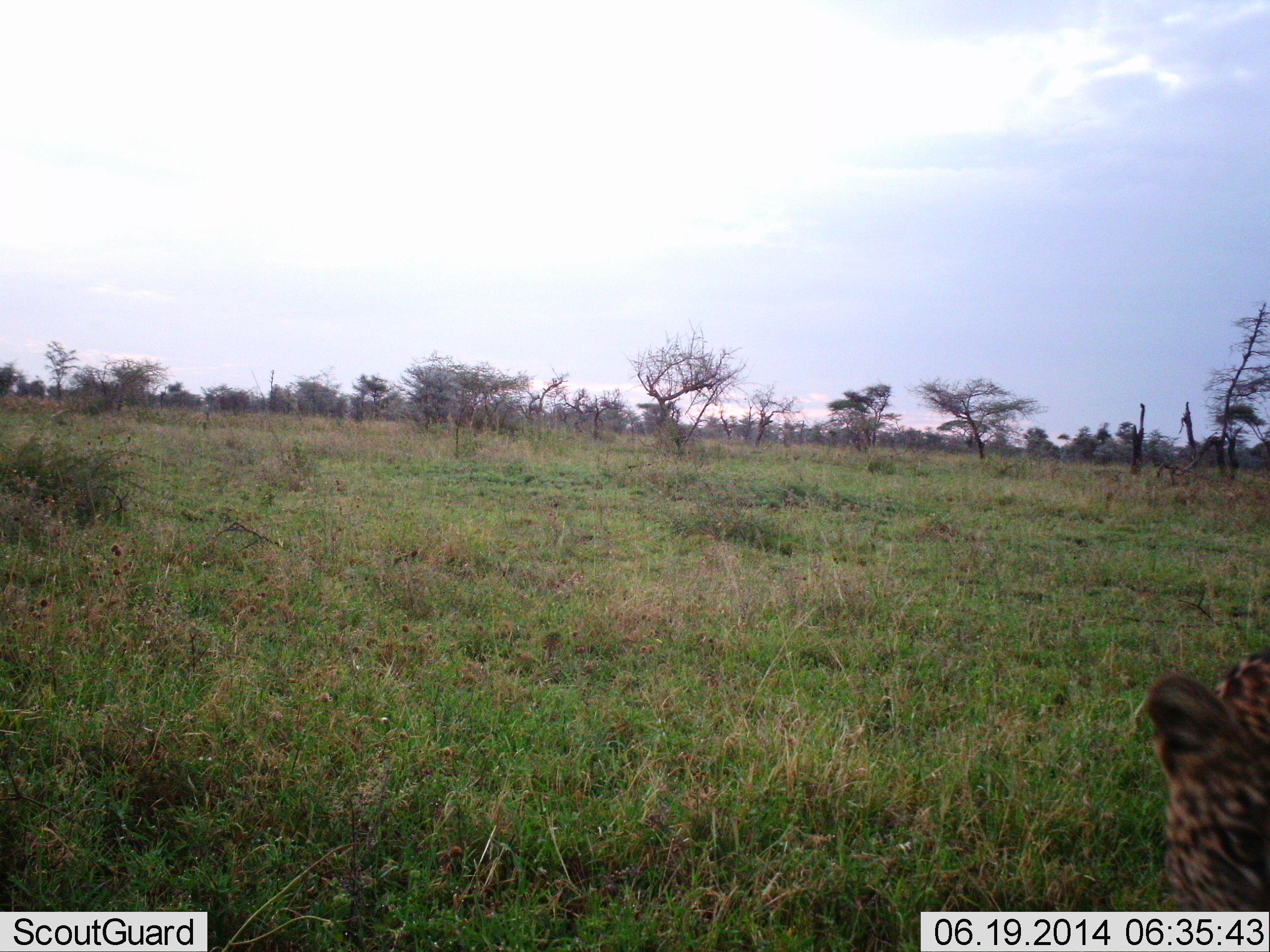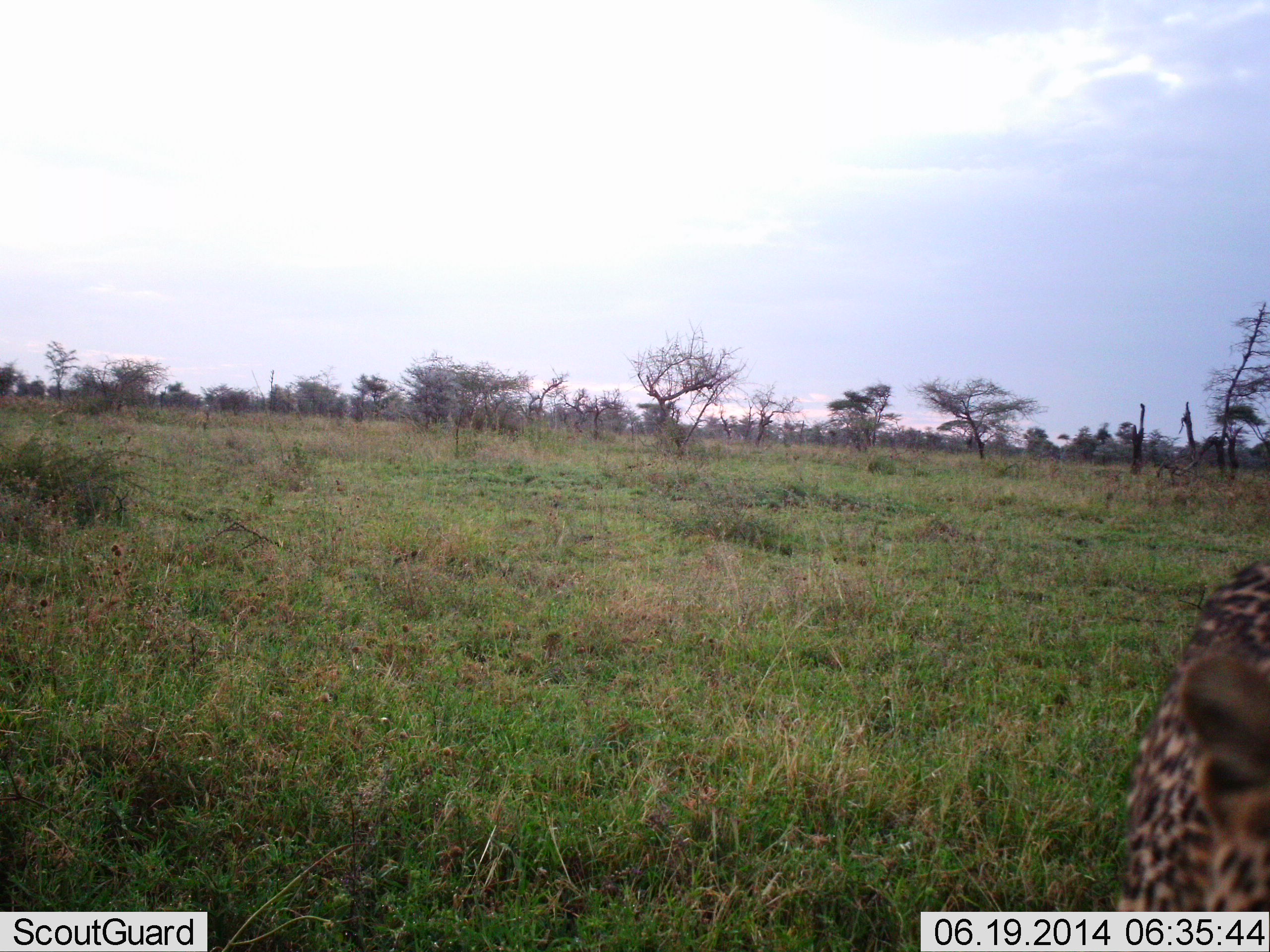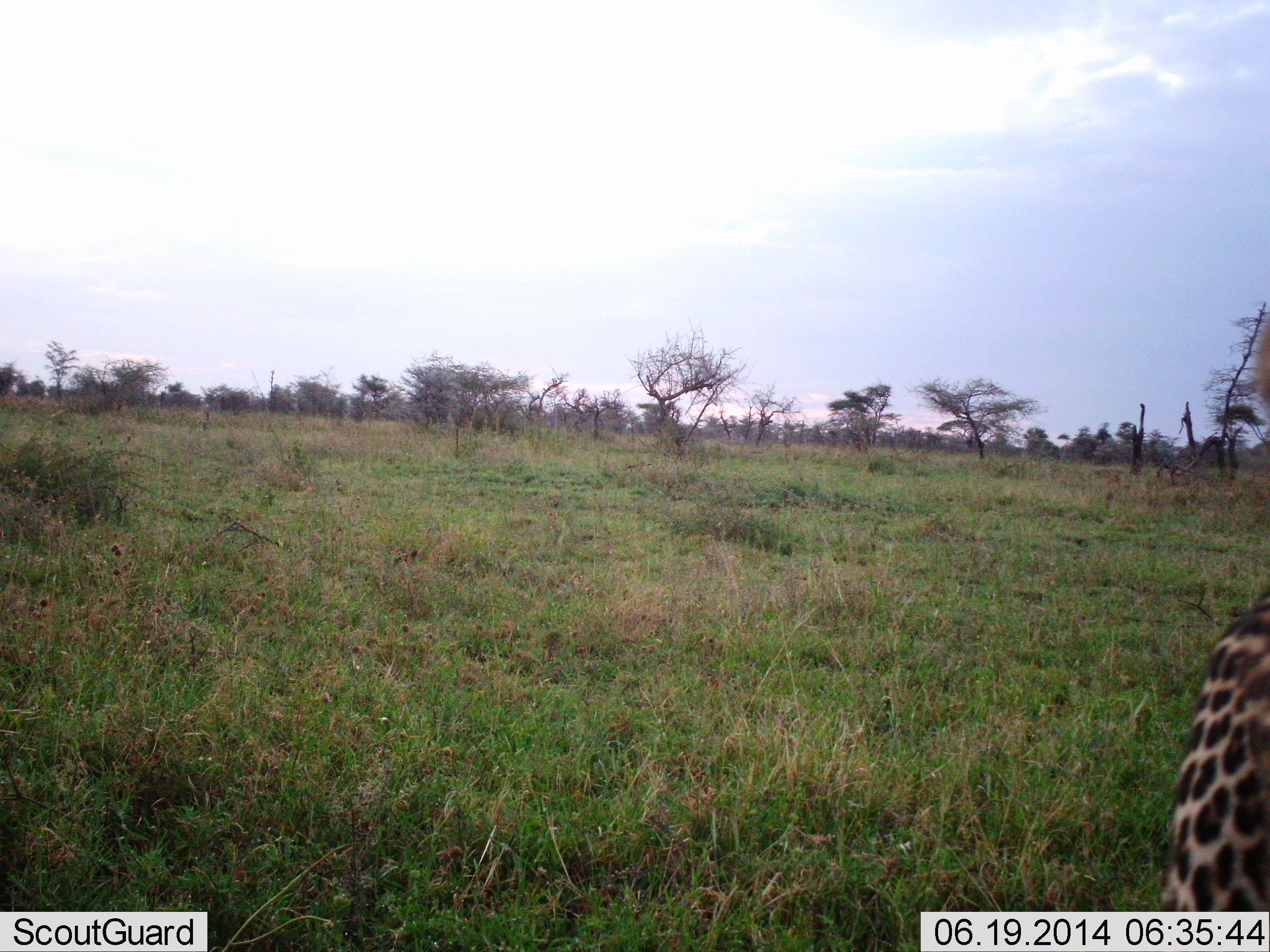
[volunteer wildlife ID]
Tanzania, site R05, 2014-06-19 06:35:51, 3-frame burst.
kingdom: Animalia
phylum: Chordata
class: Mammalia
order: Carnivora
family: Felidae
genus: Panthera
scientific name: Panthera pardus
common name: leopard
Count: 1.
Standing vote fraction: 40%.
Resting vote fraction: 10%.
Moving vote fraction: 60%.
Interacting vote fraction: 0%.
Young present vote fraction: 0%.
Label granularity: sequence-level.